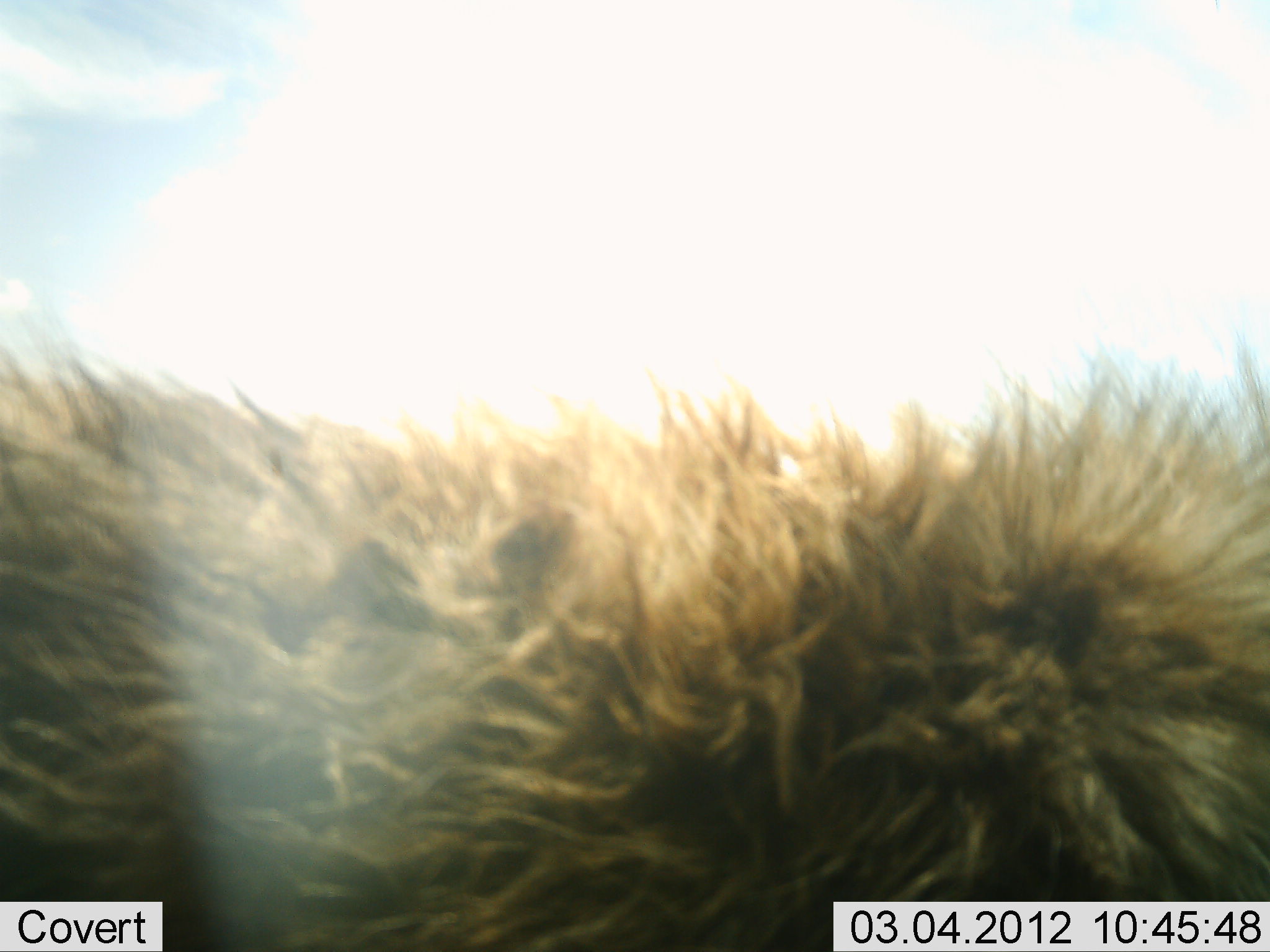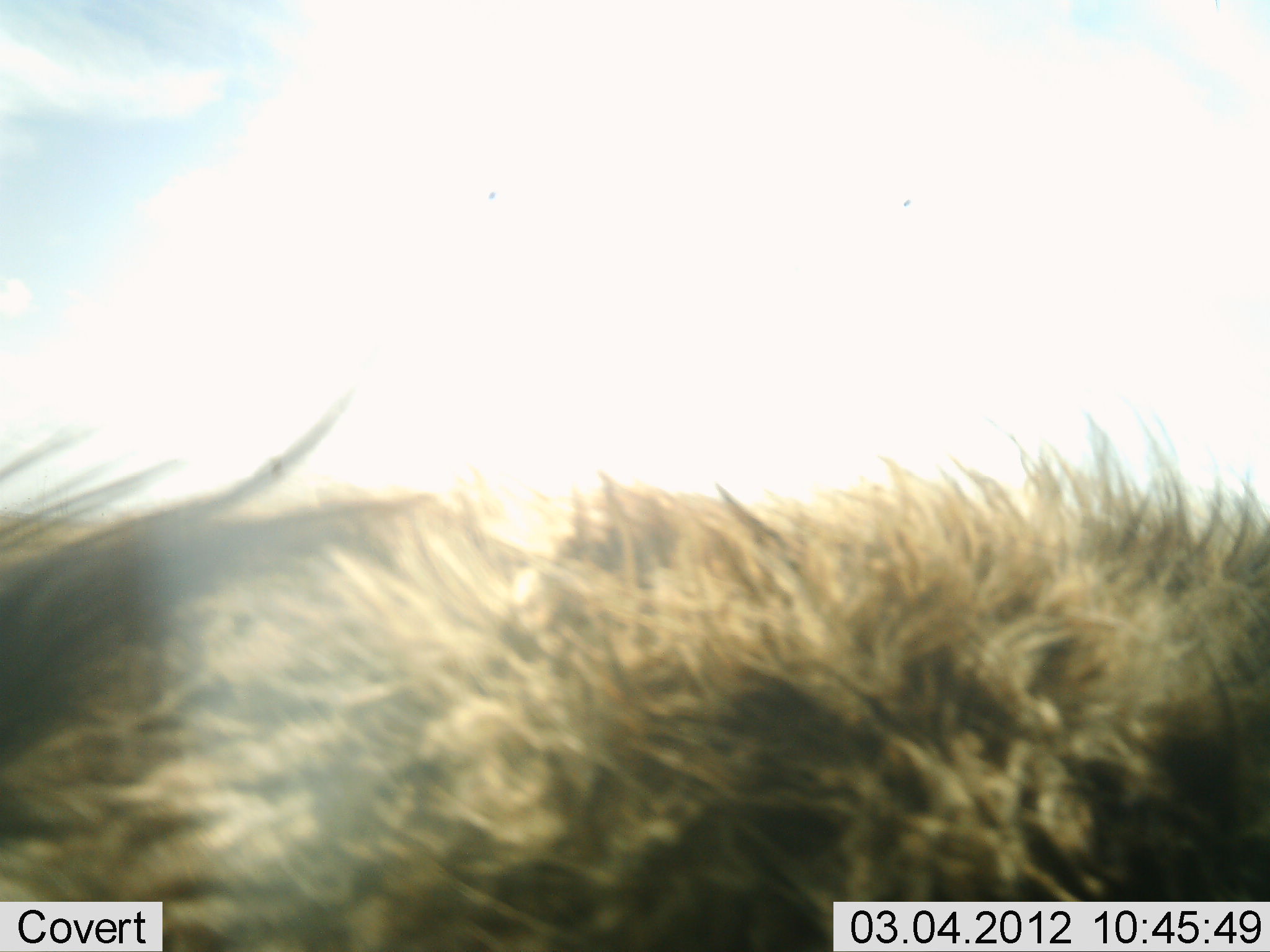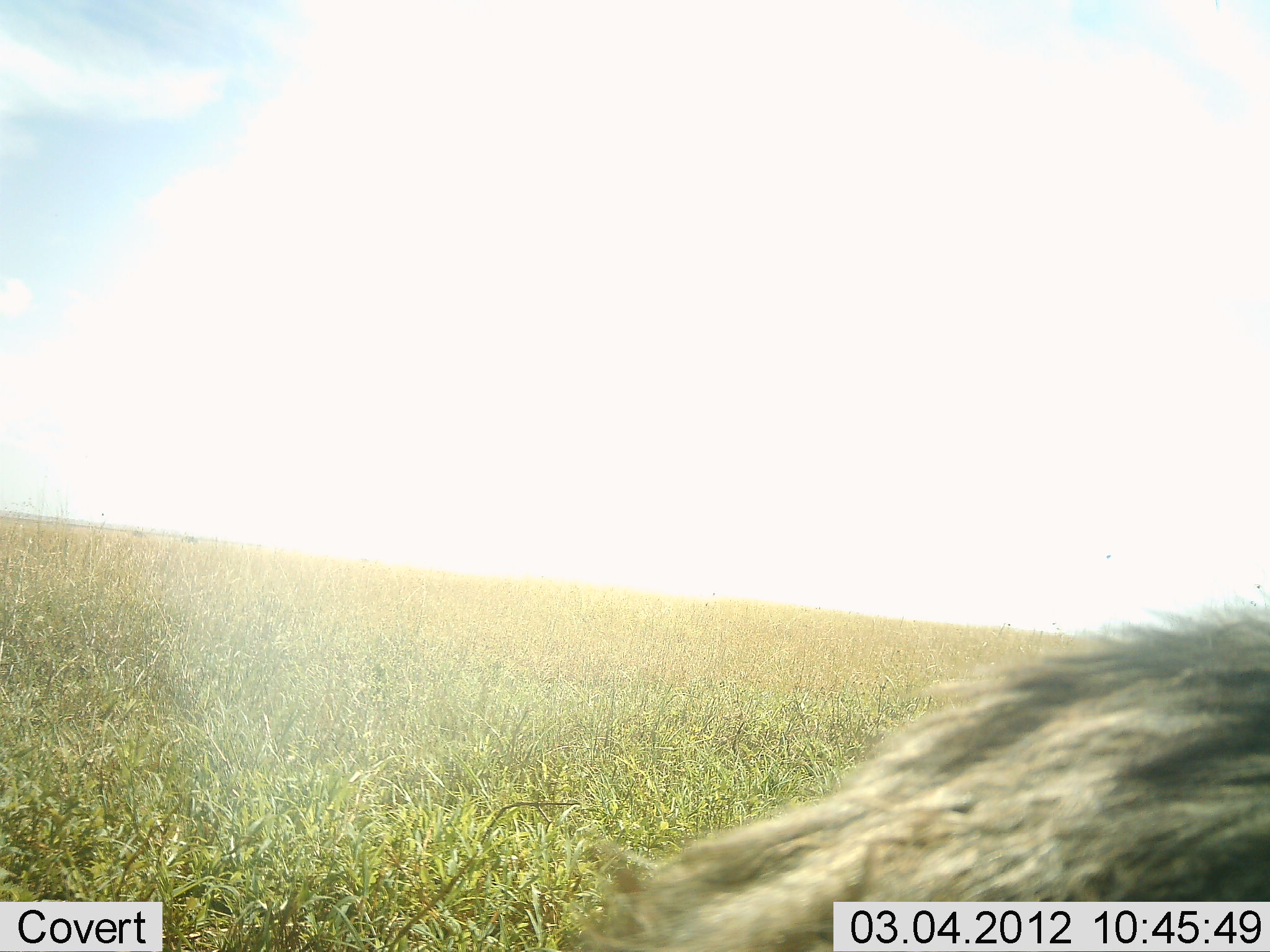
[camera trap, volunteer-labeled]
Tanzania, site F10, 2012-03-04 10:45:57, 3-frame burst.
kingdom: Animalia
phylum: Chordata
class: Mammalia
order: Carnivora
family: Hyaenidae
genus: Crocuta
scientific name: Crocuta crocuta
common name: spotted hyena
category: hyenaspotted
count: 1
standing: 50%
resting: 0%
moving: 50%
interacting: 0%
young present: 0%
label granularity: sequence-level